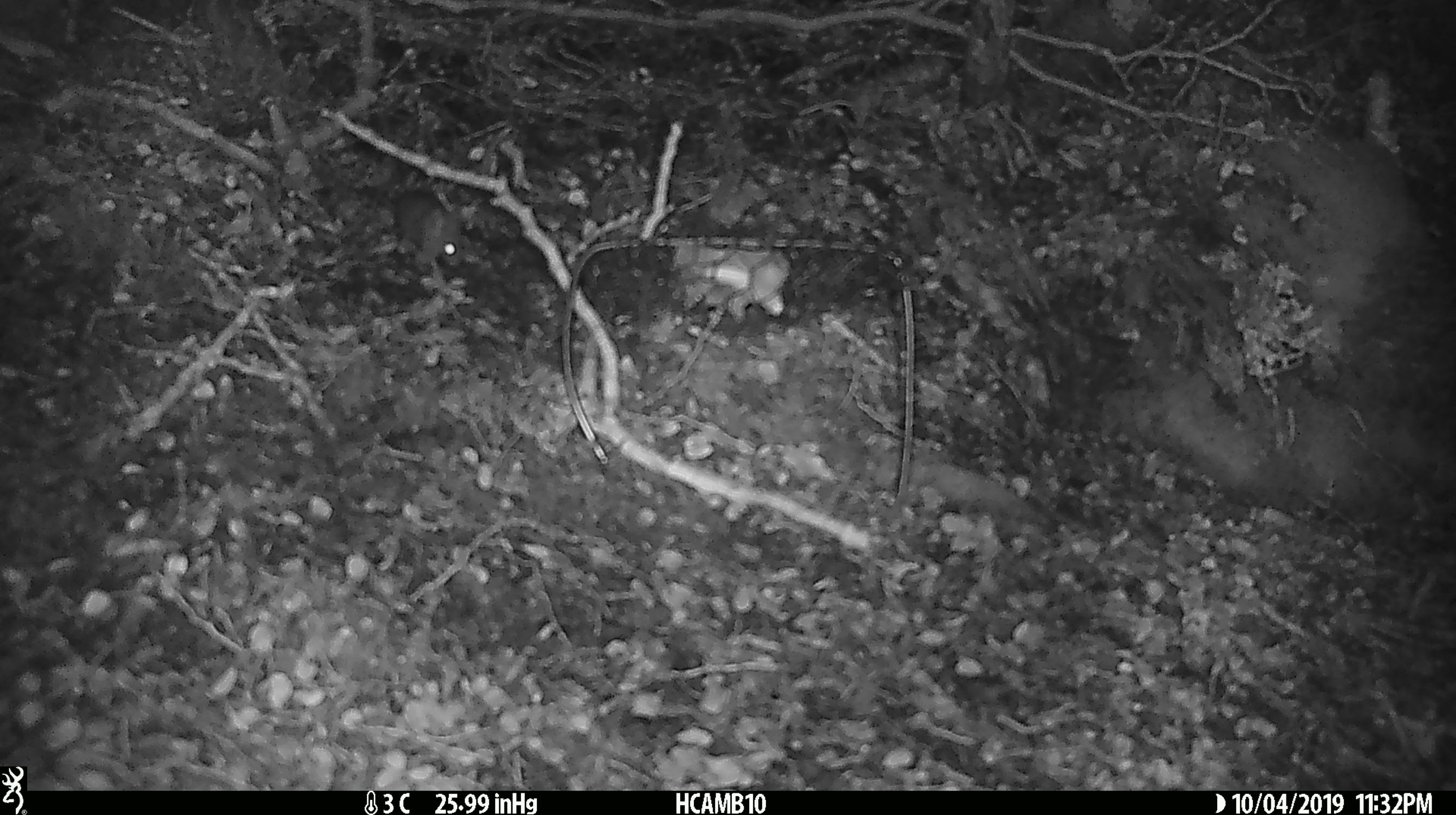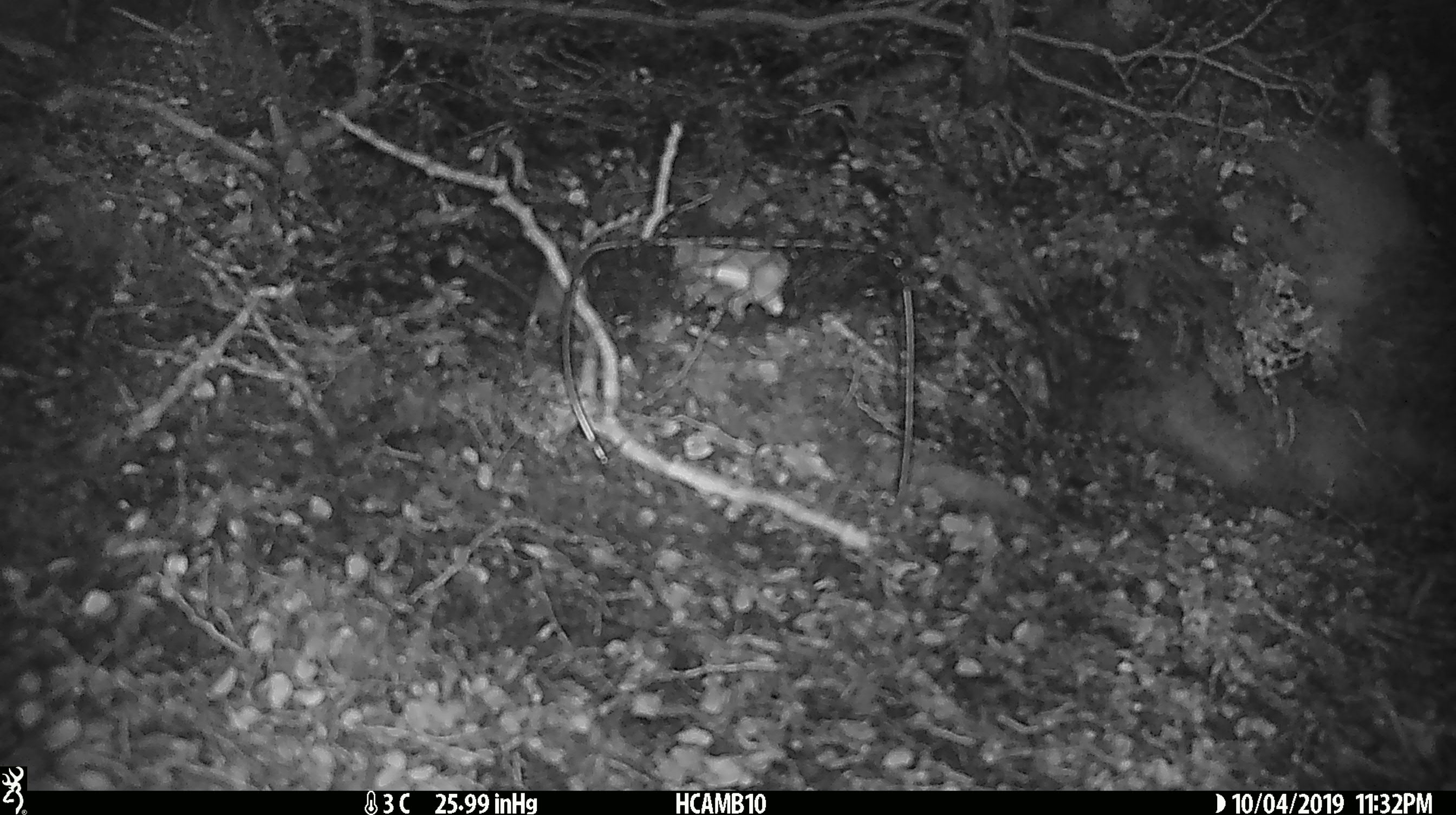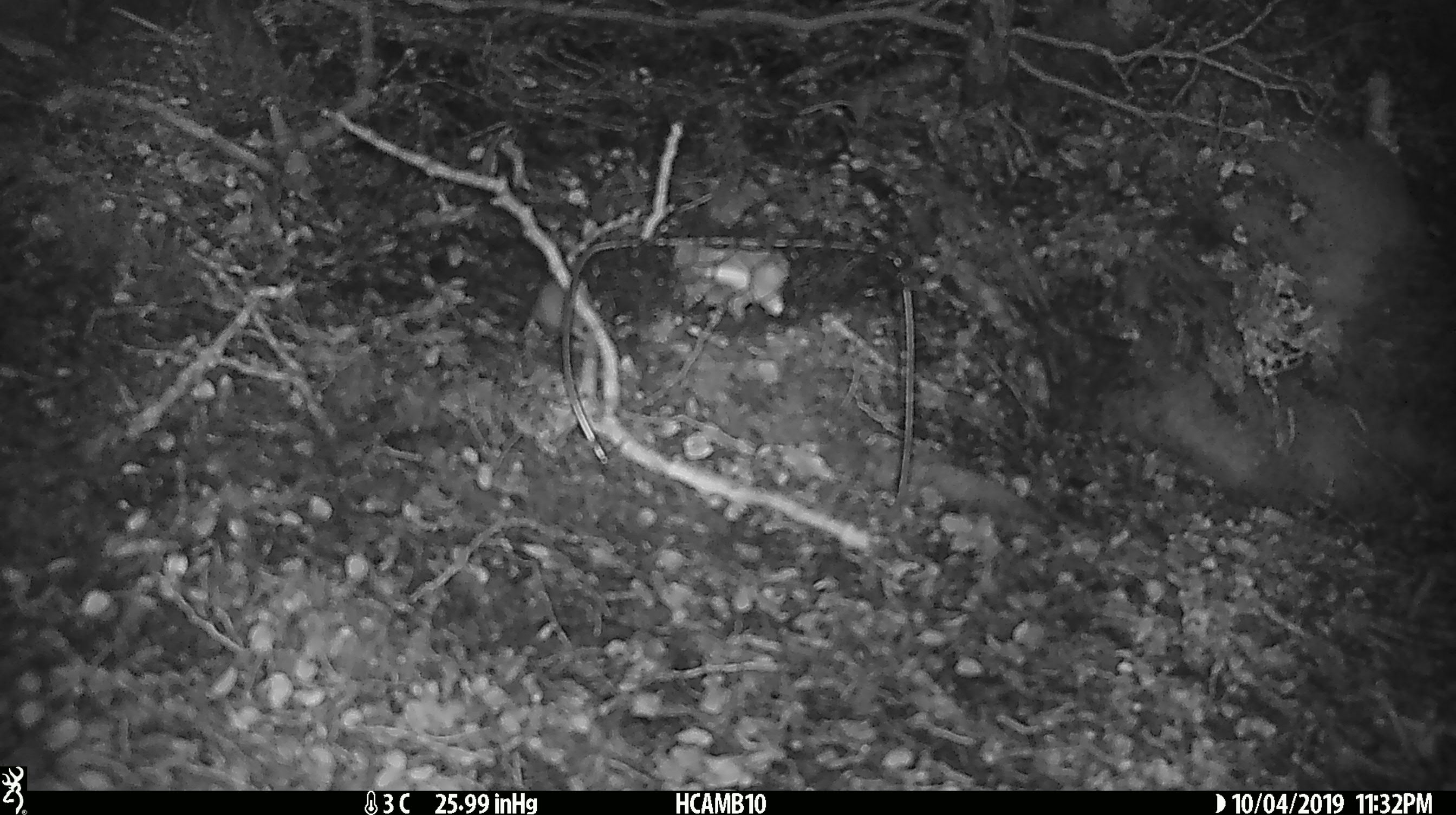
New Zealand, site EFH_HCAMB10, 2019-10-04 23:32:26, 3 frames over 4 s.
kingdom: Animalia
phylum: Chordata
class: Mammalia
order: Rodentia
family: Muridae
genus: Mus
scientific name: Mus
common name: mouse